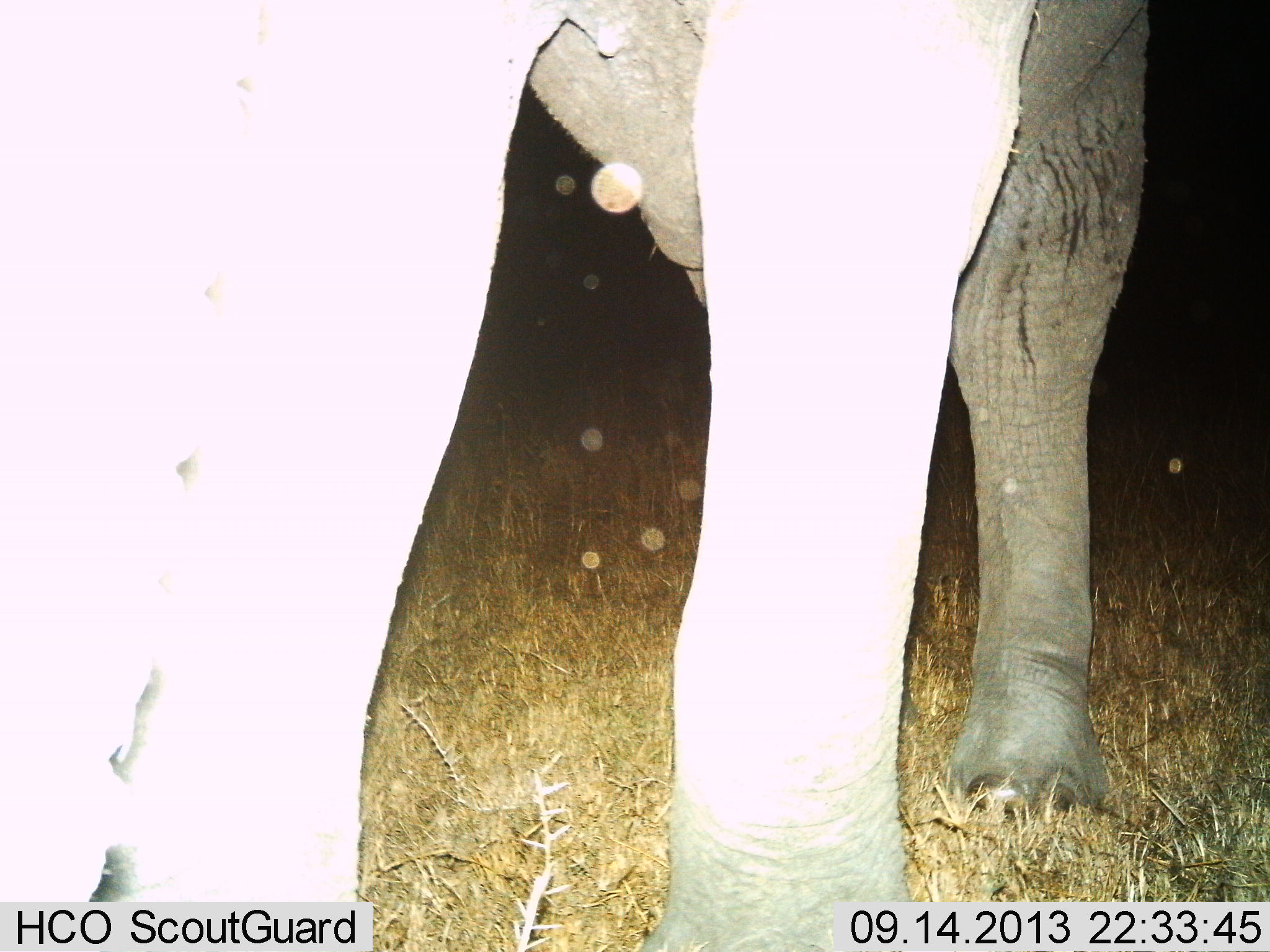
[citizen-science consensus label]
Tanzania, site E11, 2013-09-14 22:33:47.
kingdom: Animalia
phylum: Chordata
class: Mammalia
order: Proboscidea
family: Elephantidae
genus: Loxodonta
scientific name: Loxodonta africana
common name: african bush elephant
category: elephant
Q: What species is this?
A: Elephant (african bush elephant) (Loxodonta africana).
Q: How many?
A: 1.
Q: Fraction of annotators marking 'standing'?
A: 79%.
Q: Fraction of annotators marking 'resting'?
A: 0%.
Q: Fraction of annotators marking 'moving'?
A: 21%.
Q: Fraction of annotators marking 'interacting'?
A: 0%.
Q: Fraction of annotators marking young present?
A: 0%.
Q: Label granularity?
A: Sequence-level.